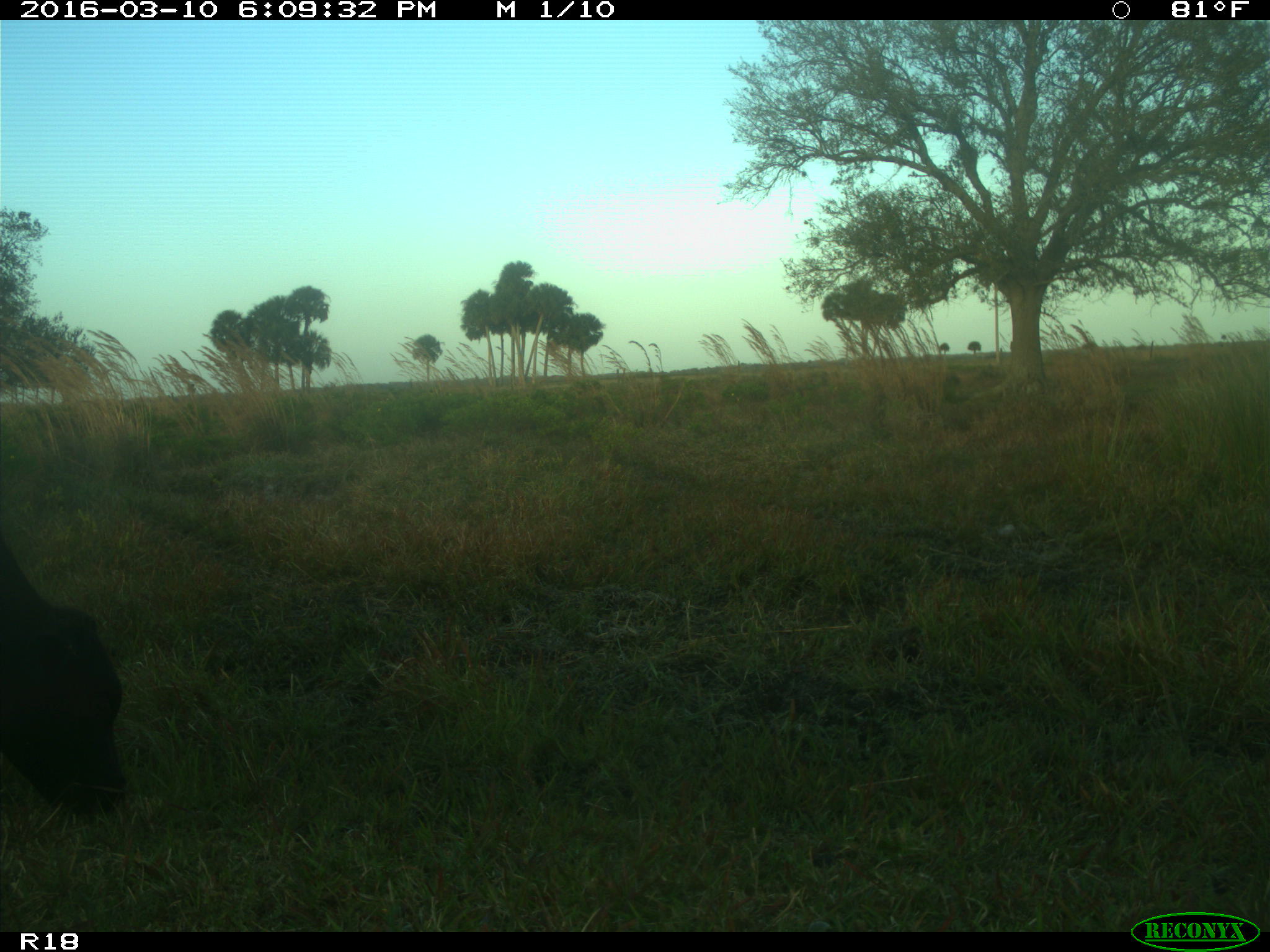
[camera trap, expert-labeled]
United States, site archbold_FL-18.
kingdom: Animalia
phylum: Chordata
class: Mammalia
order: Artiodactyla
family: Bovidae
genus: Bos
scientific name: Bos taurus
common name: domestic cow